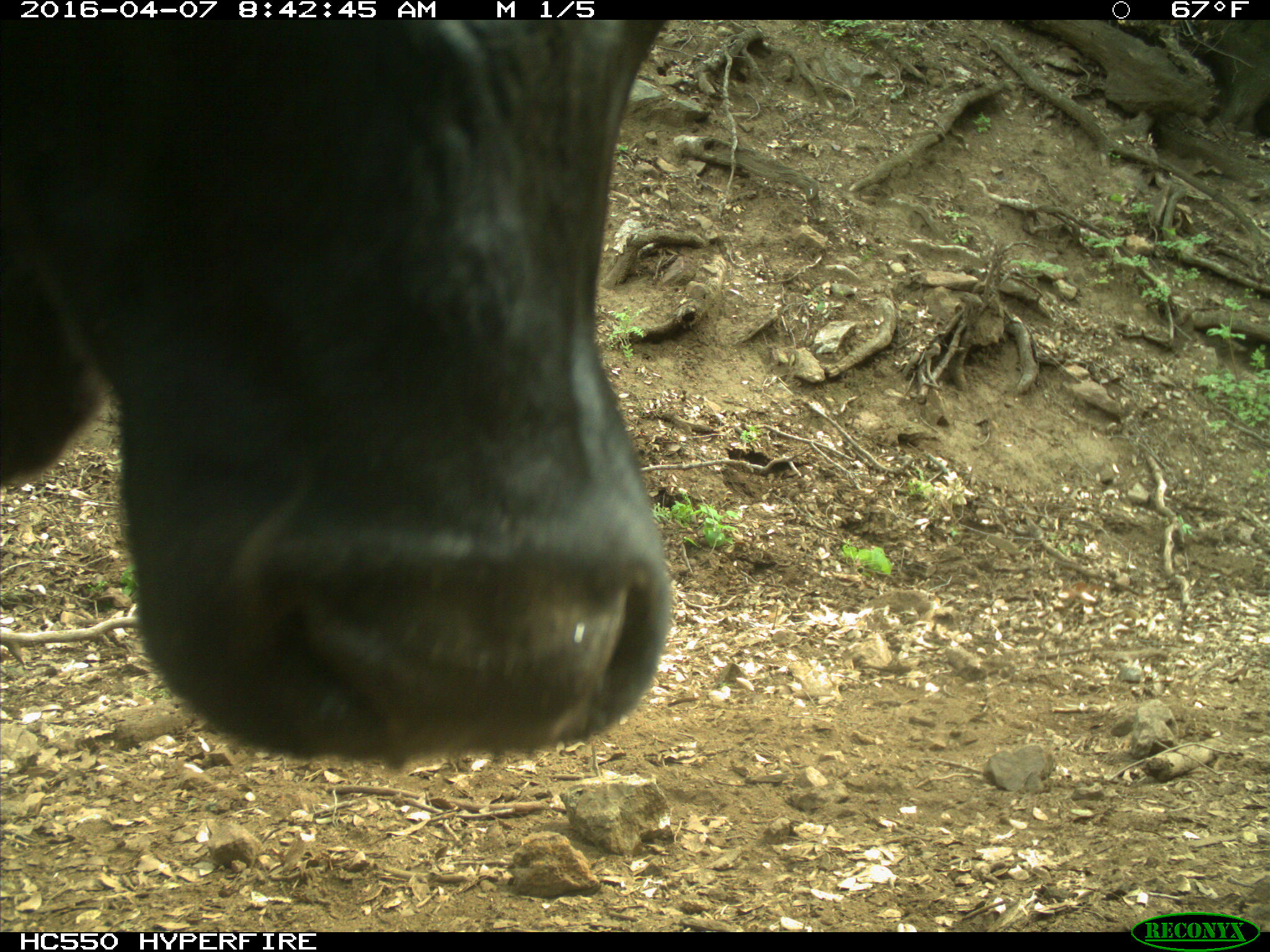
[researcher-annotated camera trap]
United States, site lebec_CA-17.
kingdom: Animalia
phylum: Chordata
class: Mammalia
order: Artiodactyla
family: Bovidae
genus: Bos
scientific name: Bos taurus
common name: domestic cow